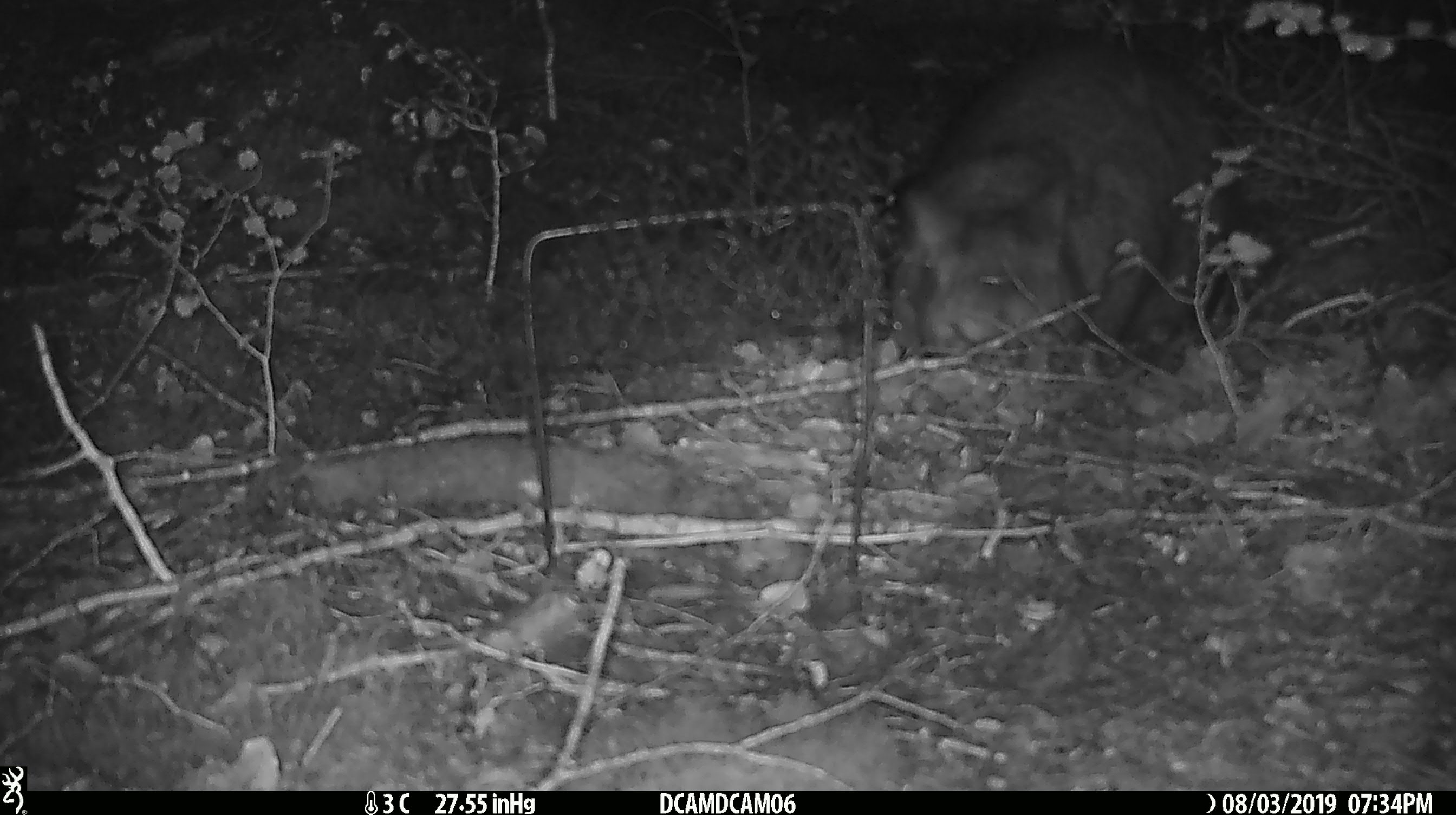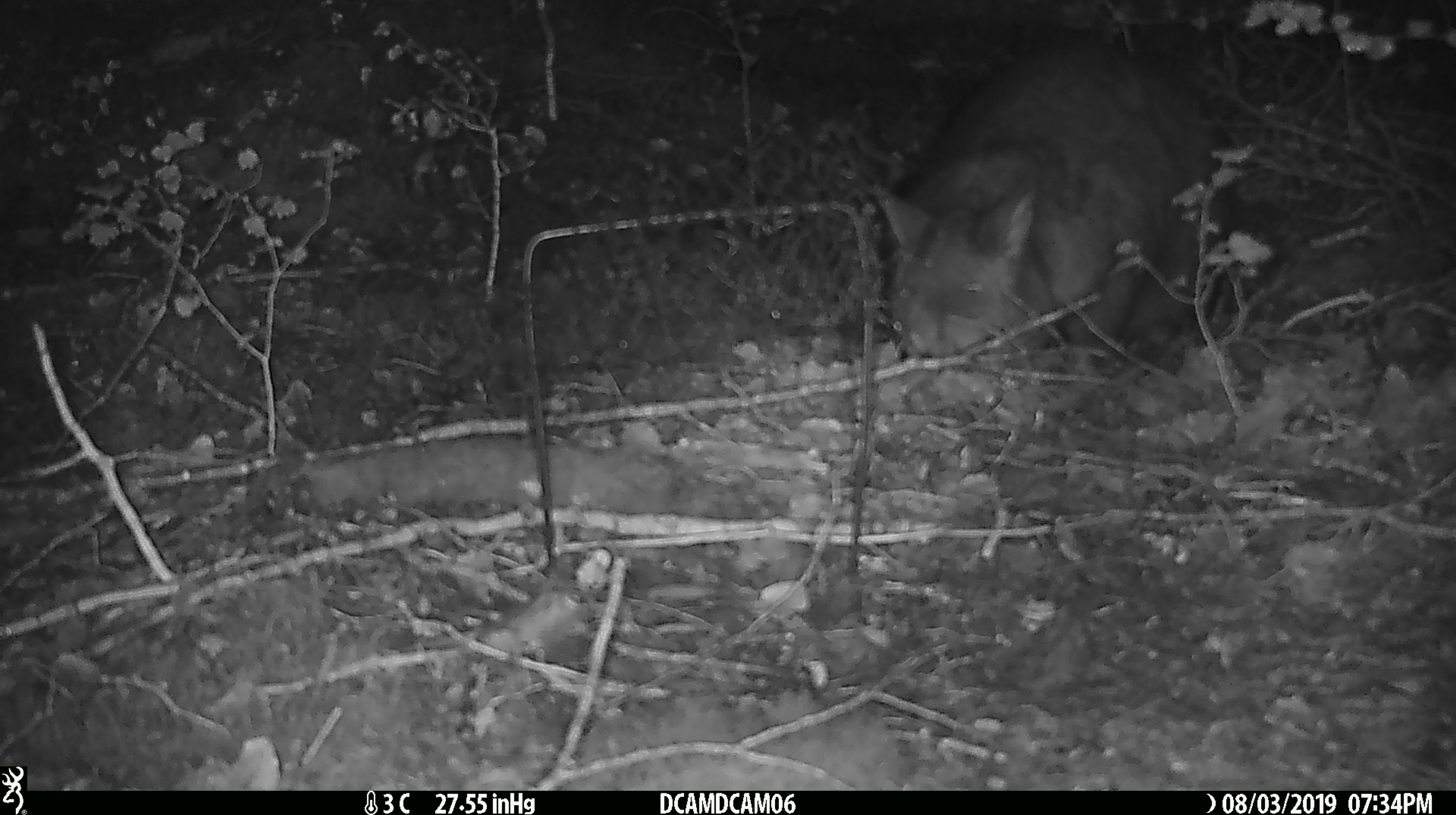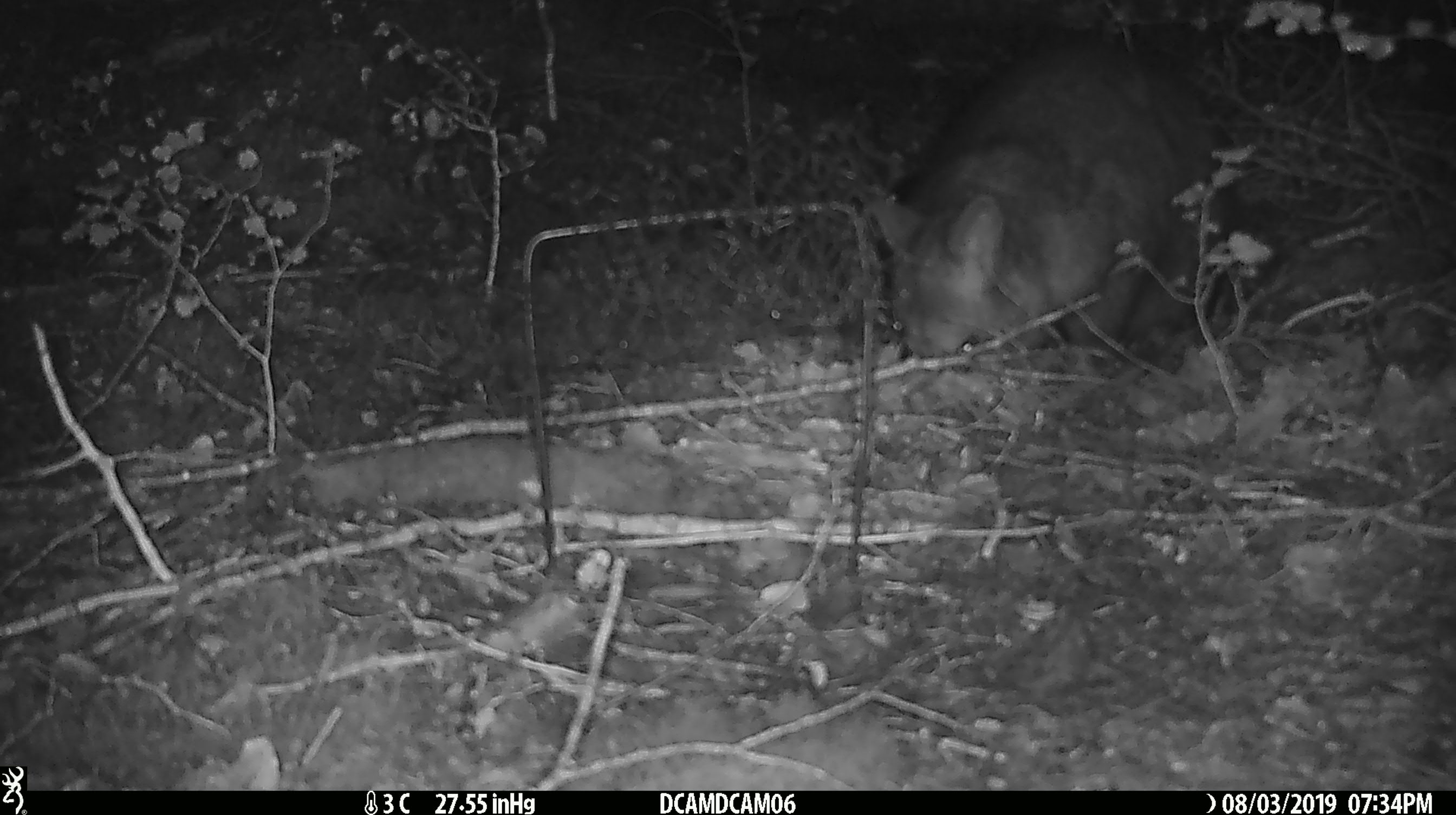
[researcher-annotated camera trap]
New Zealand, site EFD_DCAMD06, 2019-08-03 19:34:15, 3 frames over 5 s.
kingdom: Animalia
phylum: Chordata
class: Mammalia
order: Diprotodontia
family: Phalangeridae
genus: Trichosurus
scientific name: Trichosurus vulpecula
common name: common brushtail possum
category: possum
Possum (common brushtail possum) (Trichosurus vulpecula).